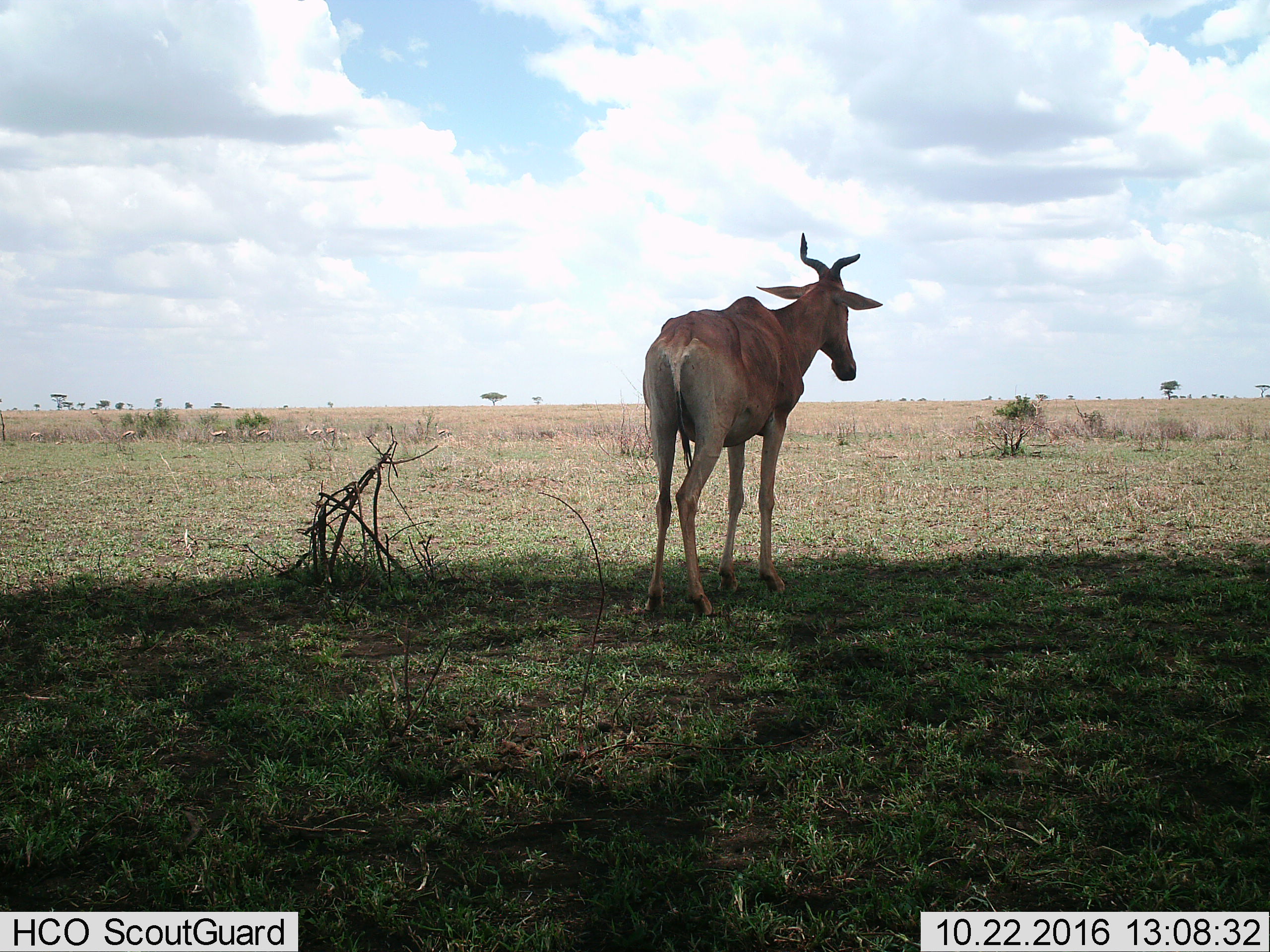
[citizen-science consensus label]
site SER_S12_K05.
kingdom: Animalia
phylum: Chordata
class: Mammalia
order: Artiodactyla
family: Bovidae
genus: Alcelaphus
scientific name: Alcelaphus buselaphus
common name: hartebeest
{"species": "hartebeest (Alcelaphus buselaphus)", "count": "1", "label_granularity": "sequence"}